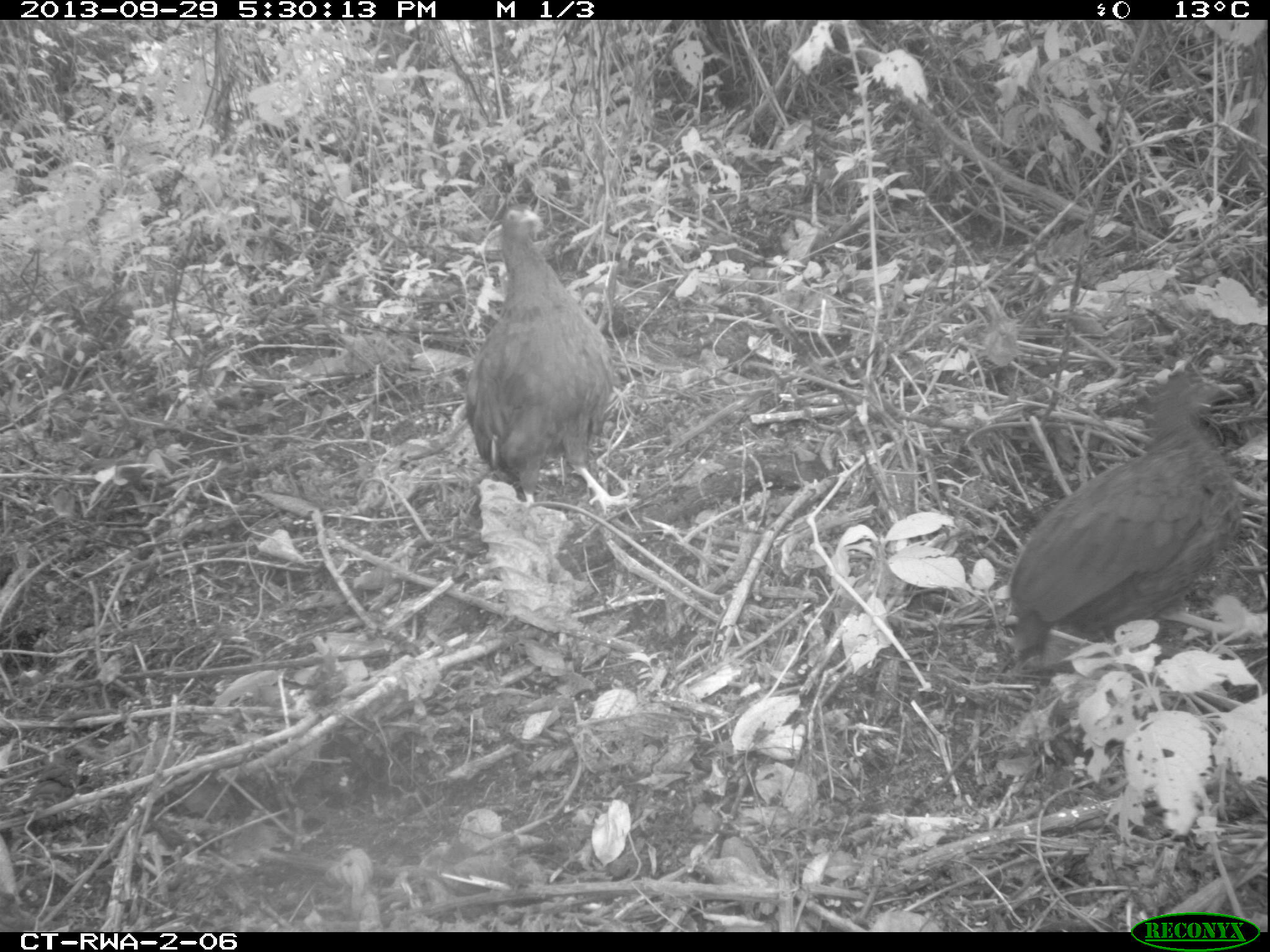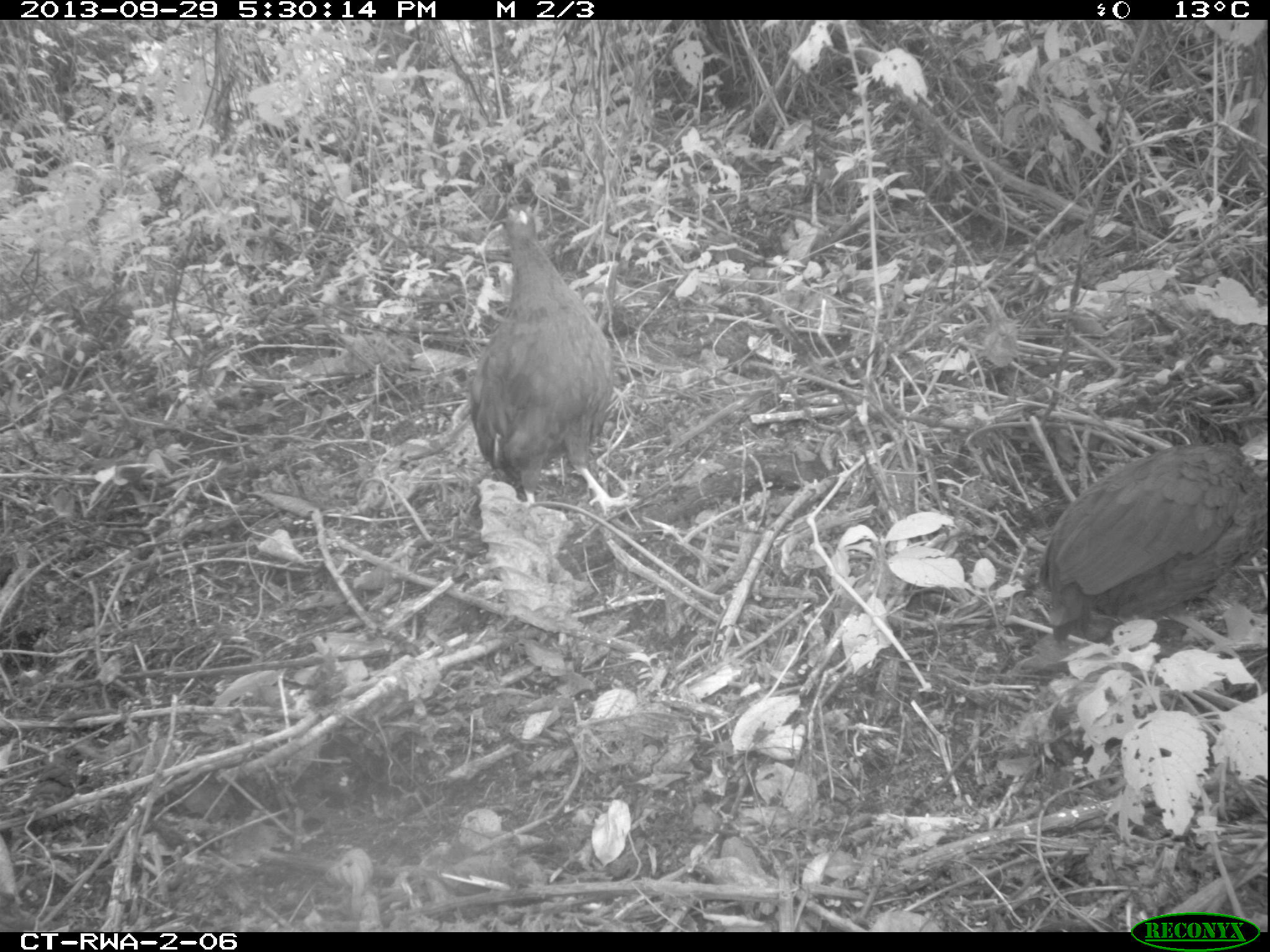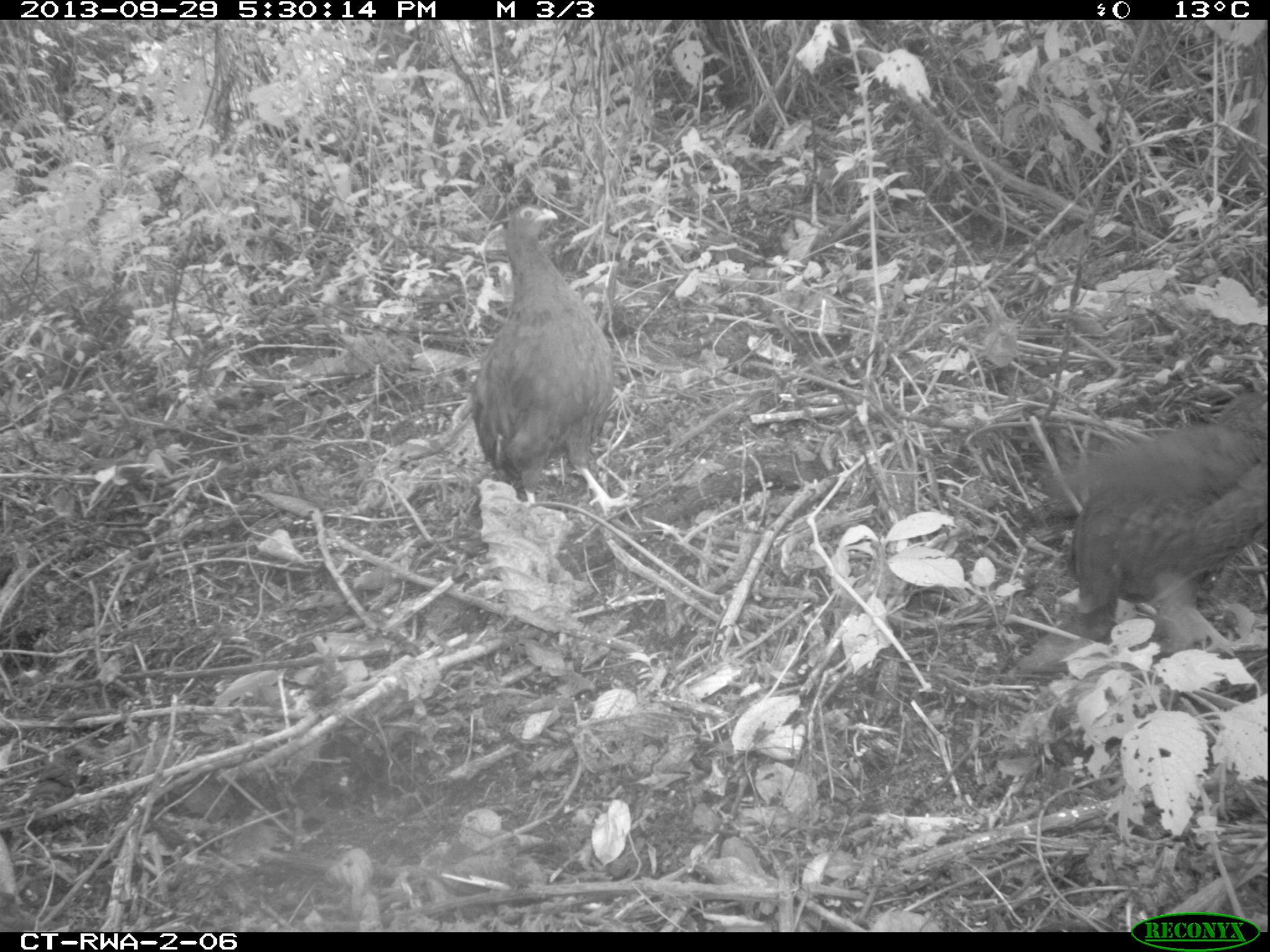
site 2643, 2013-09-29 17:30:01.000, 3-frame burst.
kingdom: Animalia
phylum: Chordata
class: Aves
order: Galliformes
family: Phasianidae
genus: Pternistis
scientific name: Pternistis nobilis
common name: handsome francolin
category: francolinus nobilis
Francolinus nobilis (handsome francolin) (Pternistis nobilis), count 2.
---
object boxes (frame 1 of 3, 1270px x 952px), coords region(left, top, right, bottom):
francolinus nobilis: region(1005, 371, 1249, 668); region(464, 202, 636, 526)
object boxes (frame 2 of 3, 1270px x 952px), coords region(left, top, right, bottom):
francolinus nobilis: region(467, 200, 638, 518); region(1039, 437, 1269, 667)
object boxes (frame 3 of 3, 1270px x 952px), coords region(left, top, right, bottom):
francolinus nobilis: region(466, 202, 637, 520); region(1068, 389, 1267, 649)